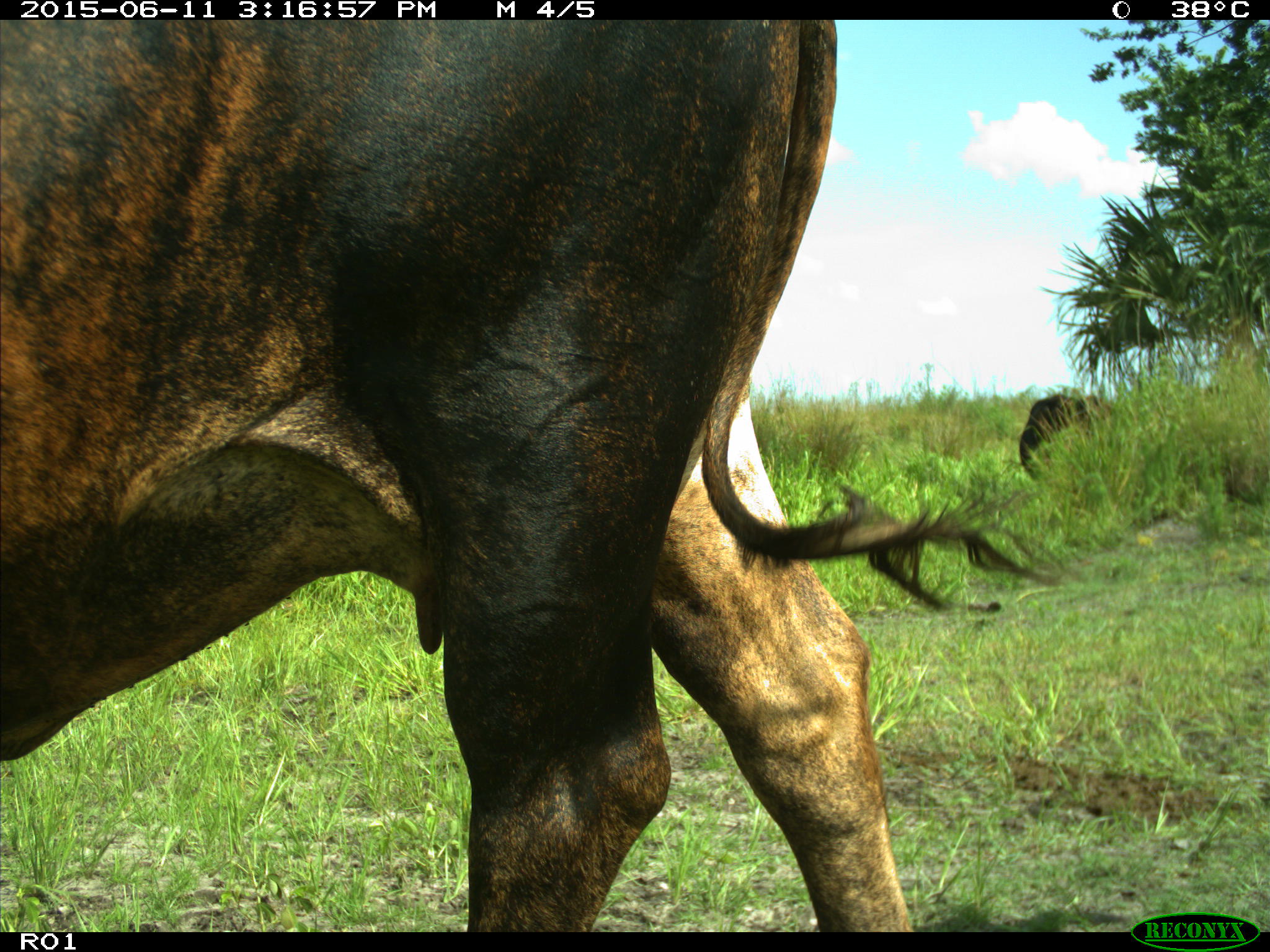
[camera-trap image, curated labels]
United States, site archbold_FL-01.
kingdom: Animalia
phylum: Chordata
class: Mammalia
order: Artiodactyla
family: Bovidae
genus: Bos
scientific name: Bos taurus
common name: domestic cow